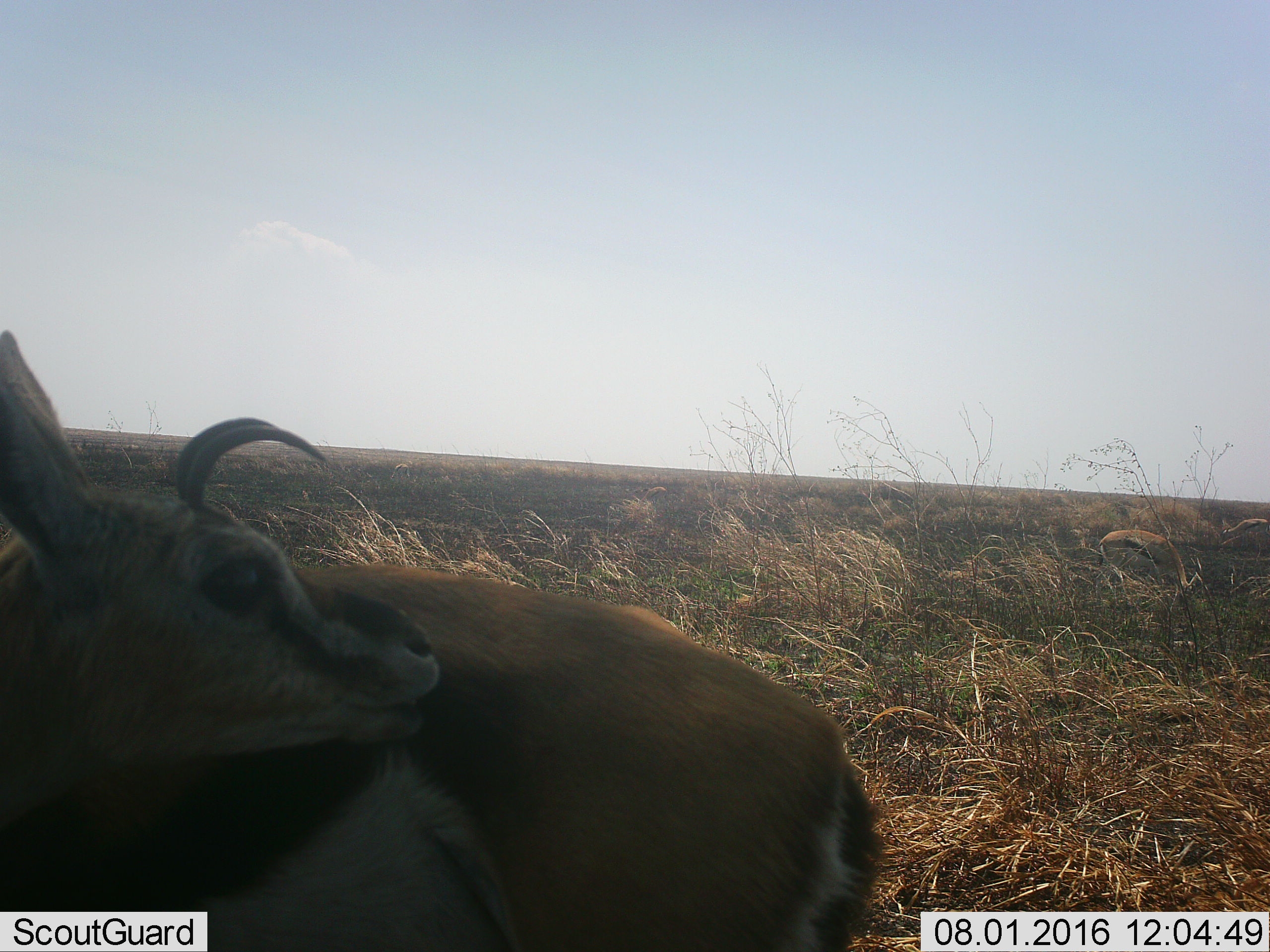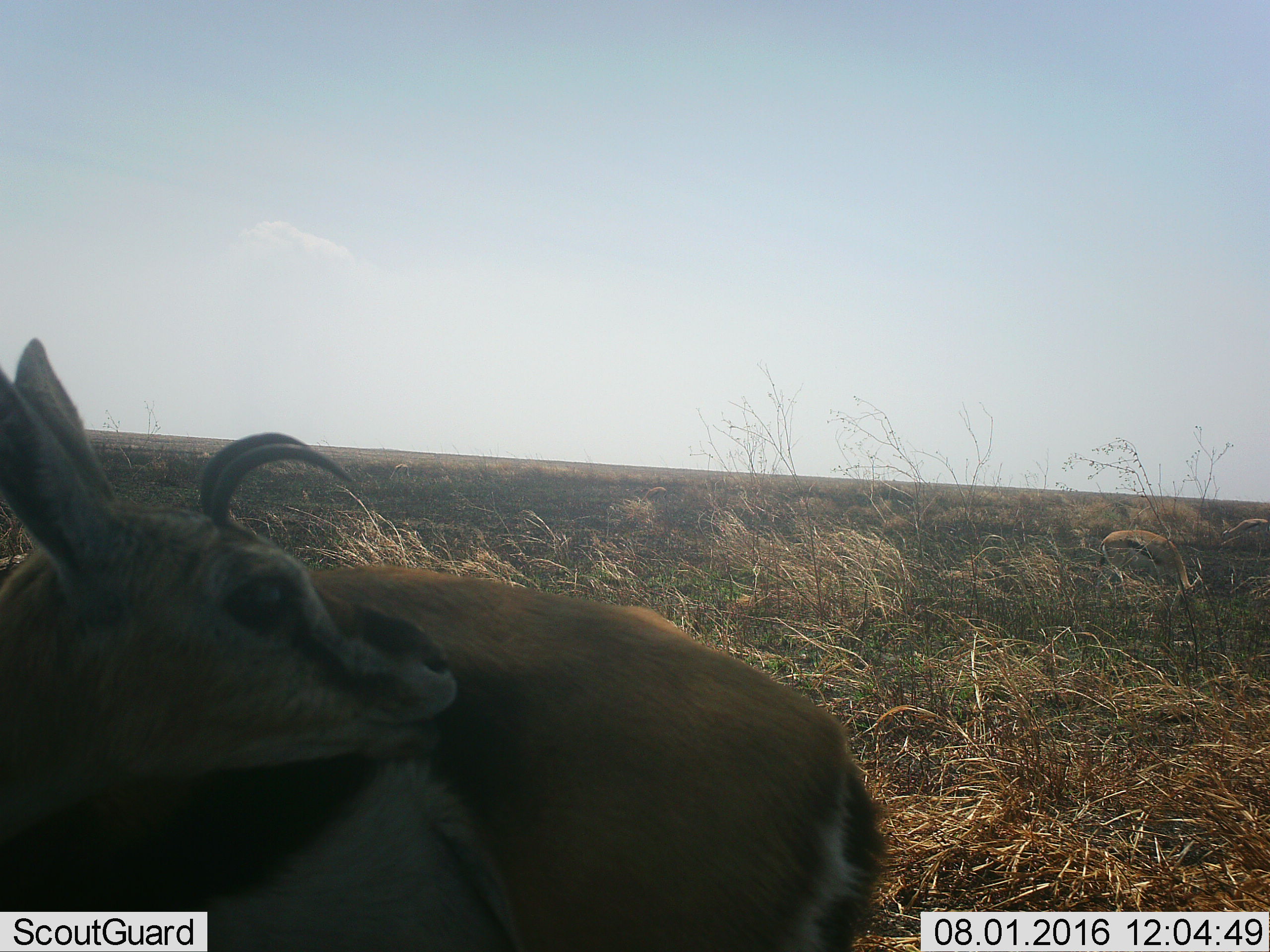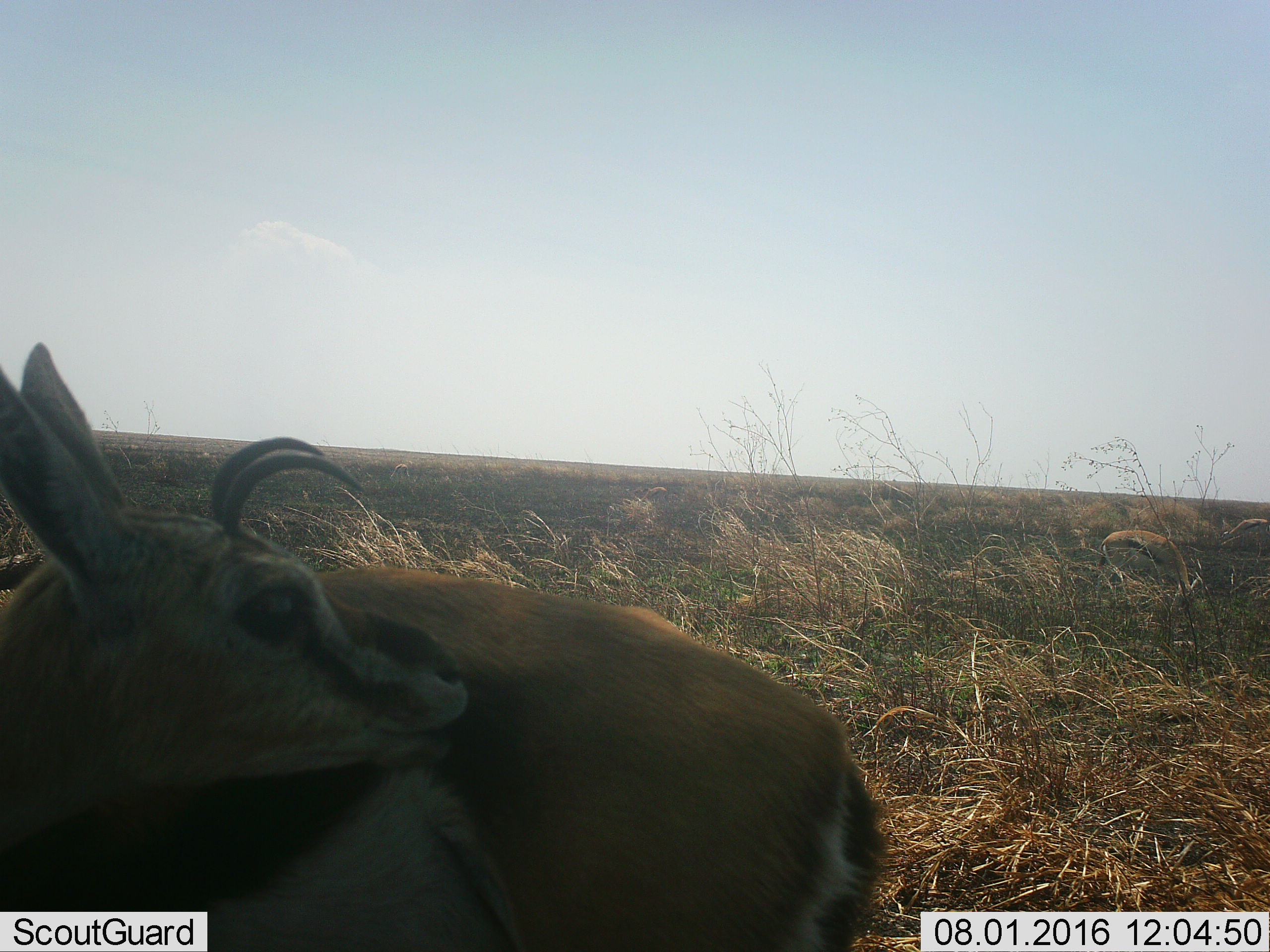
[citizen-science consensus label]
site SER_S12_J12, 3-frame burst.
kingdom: Animalia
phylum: Chordata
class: Mammalia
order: Artiodactyla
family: Bovidae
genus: Eudorcas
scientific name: Eudorcas thomsonii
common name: thomson's gazelle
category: gazellethomsons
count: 3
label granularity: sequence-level